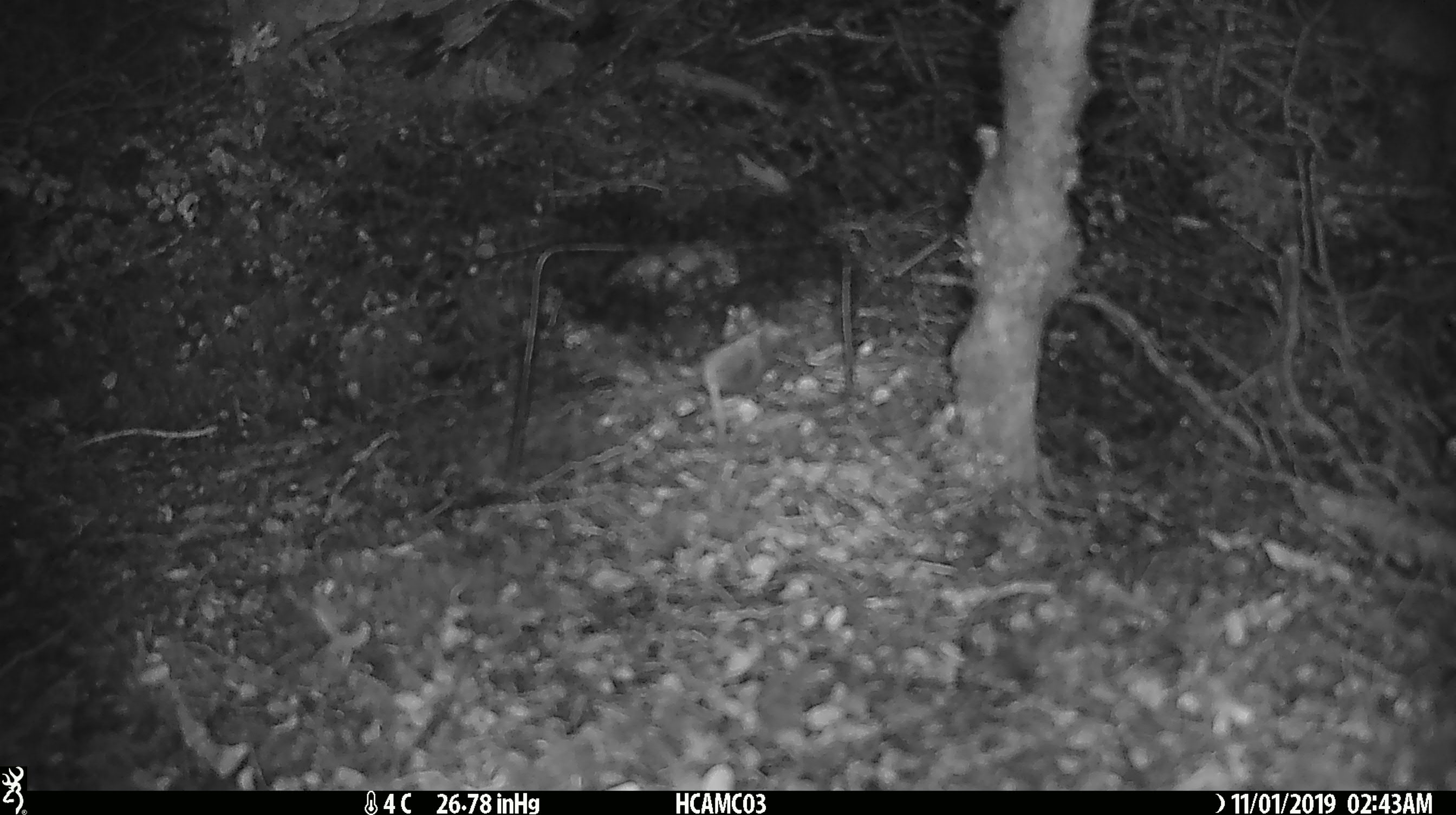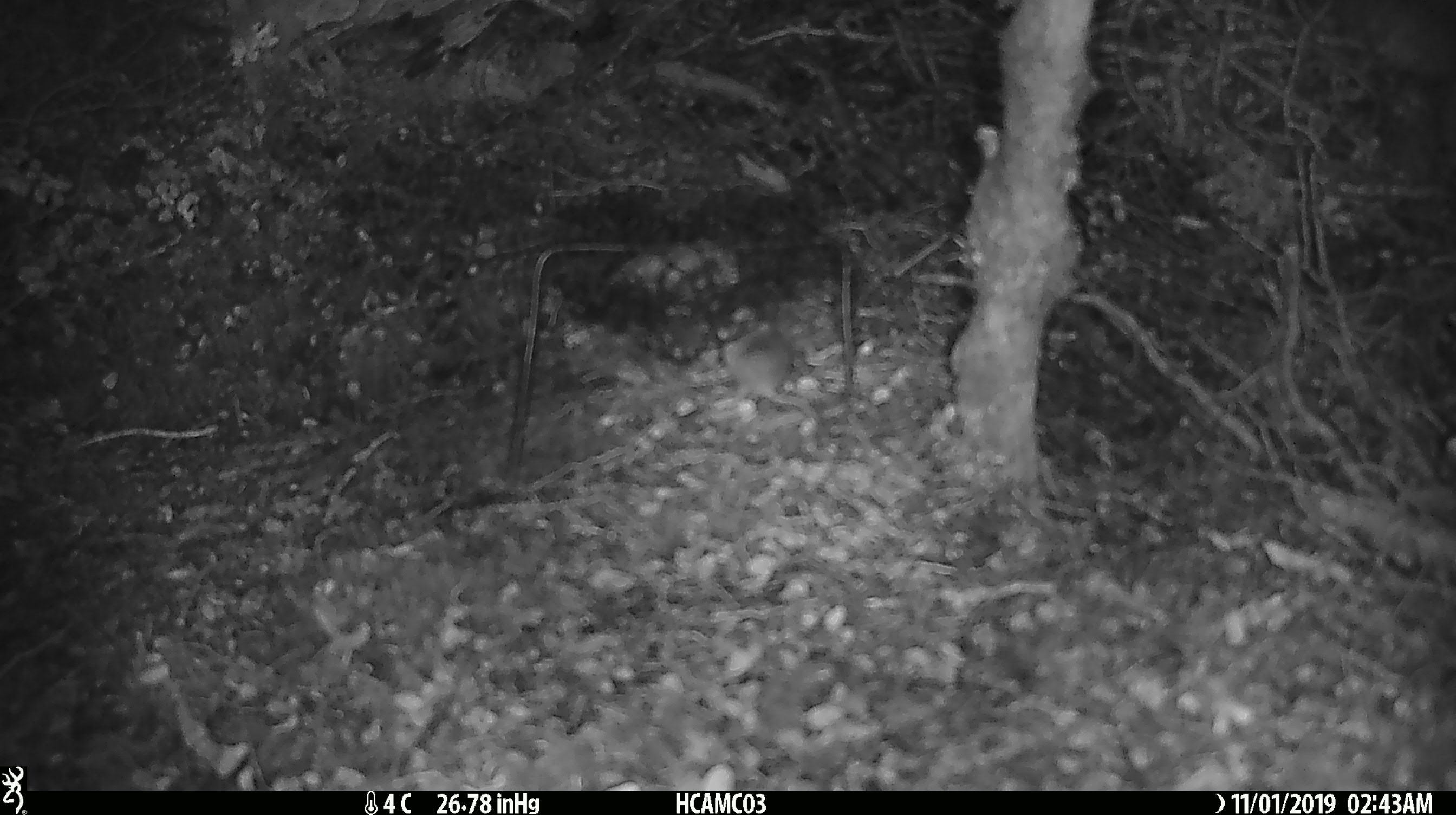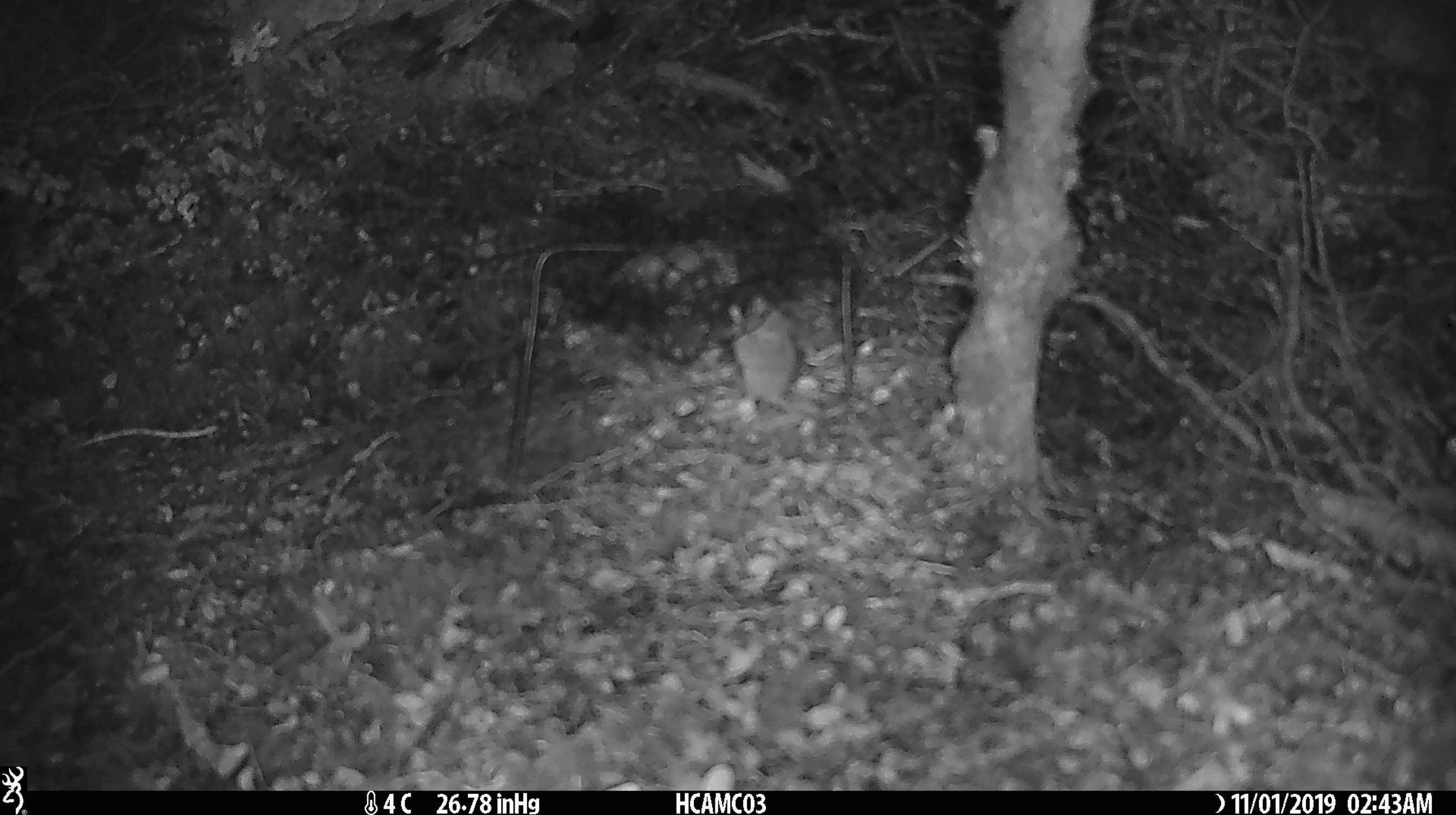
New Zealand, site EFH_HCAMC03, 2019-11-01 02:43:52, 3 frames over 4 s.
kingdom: Animalia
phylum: Chordata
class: Mammalia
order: Rodentia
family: Muridae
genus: Mus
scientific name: Mus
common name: mouse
Mouse (Mus).